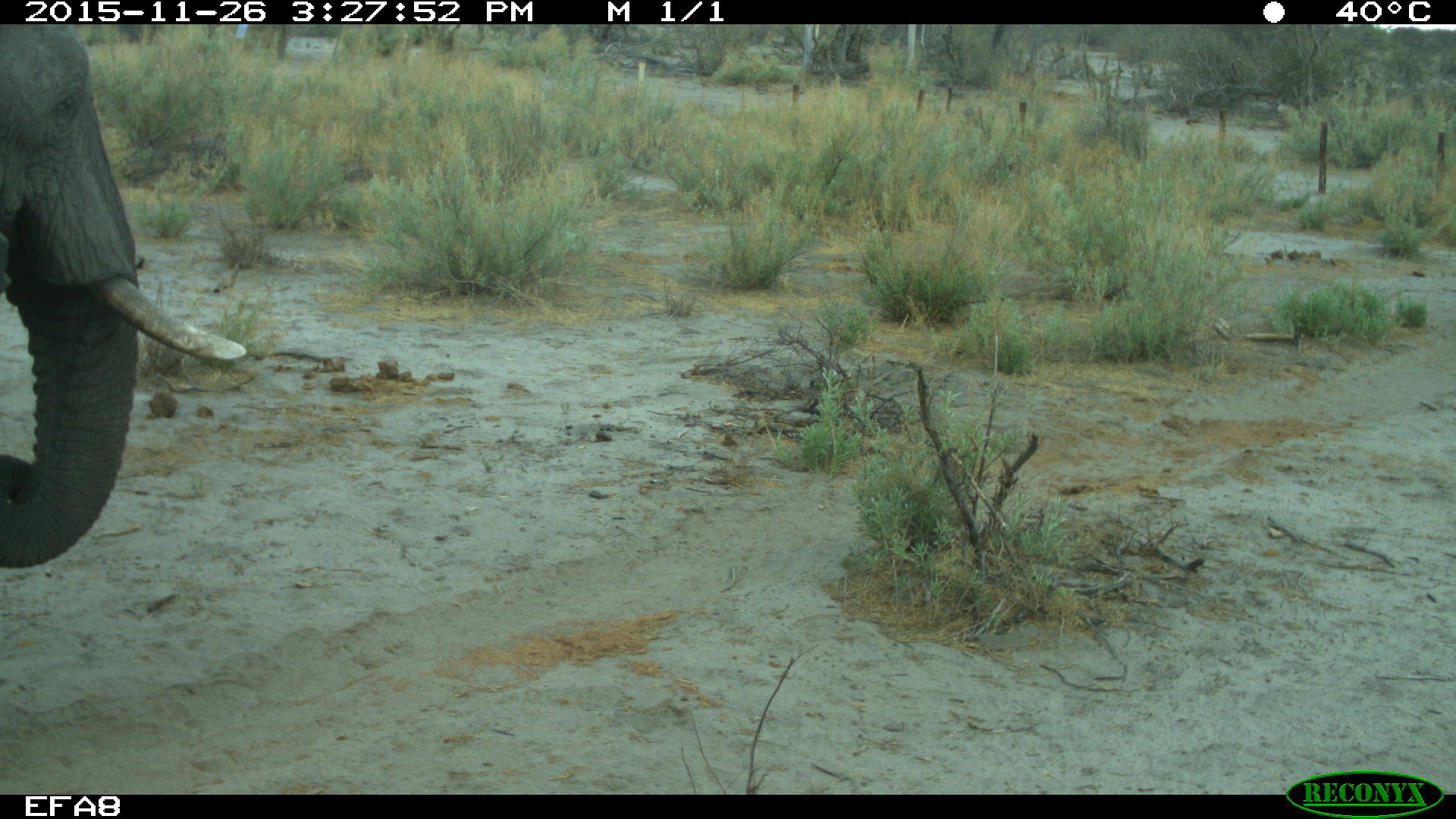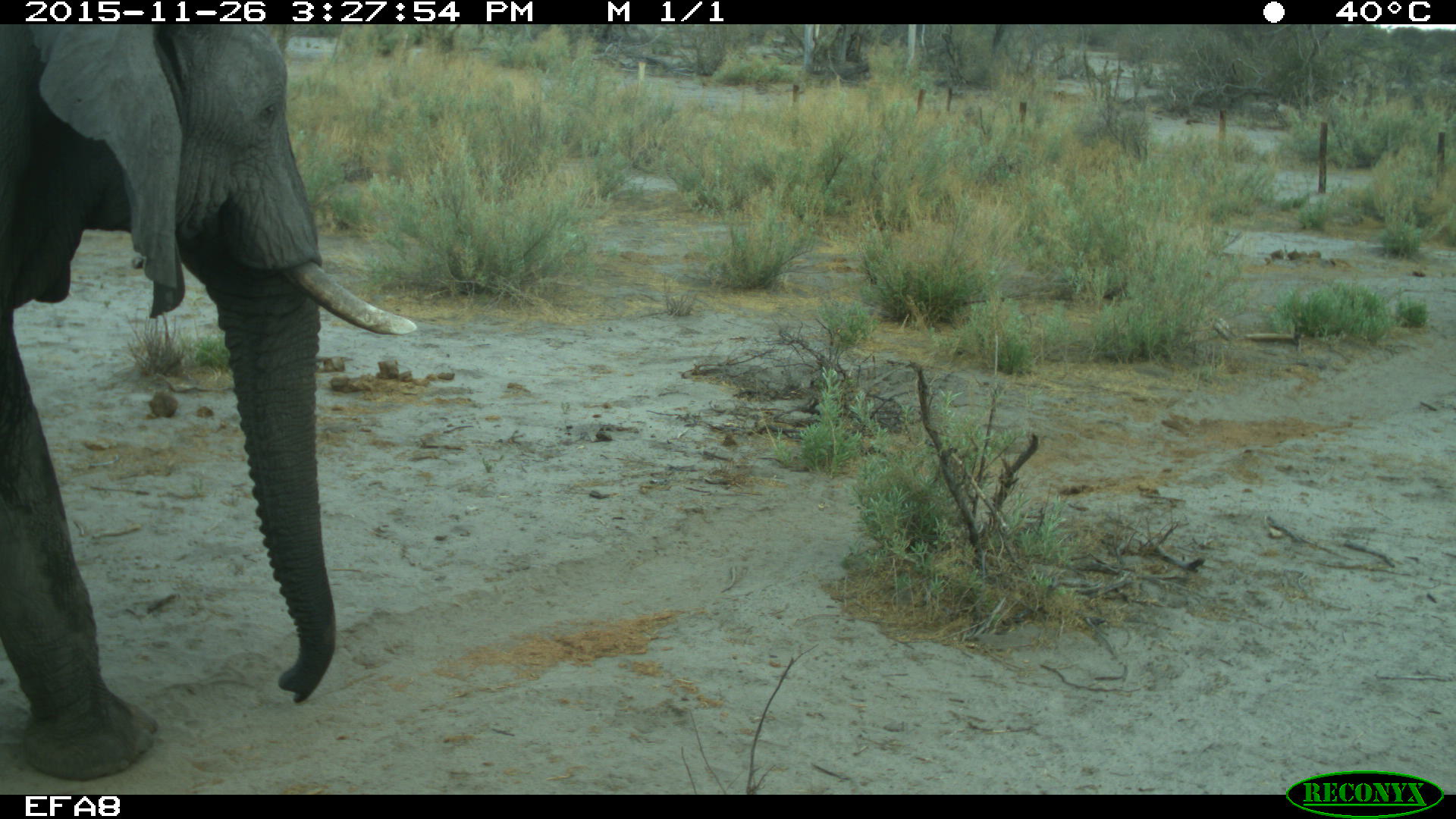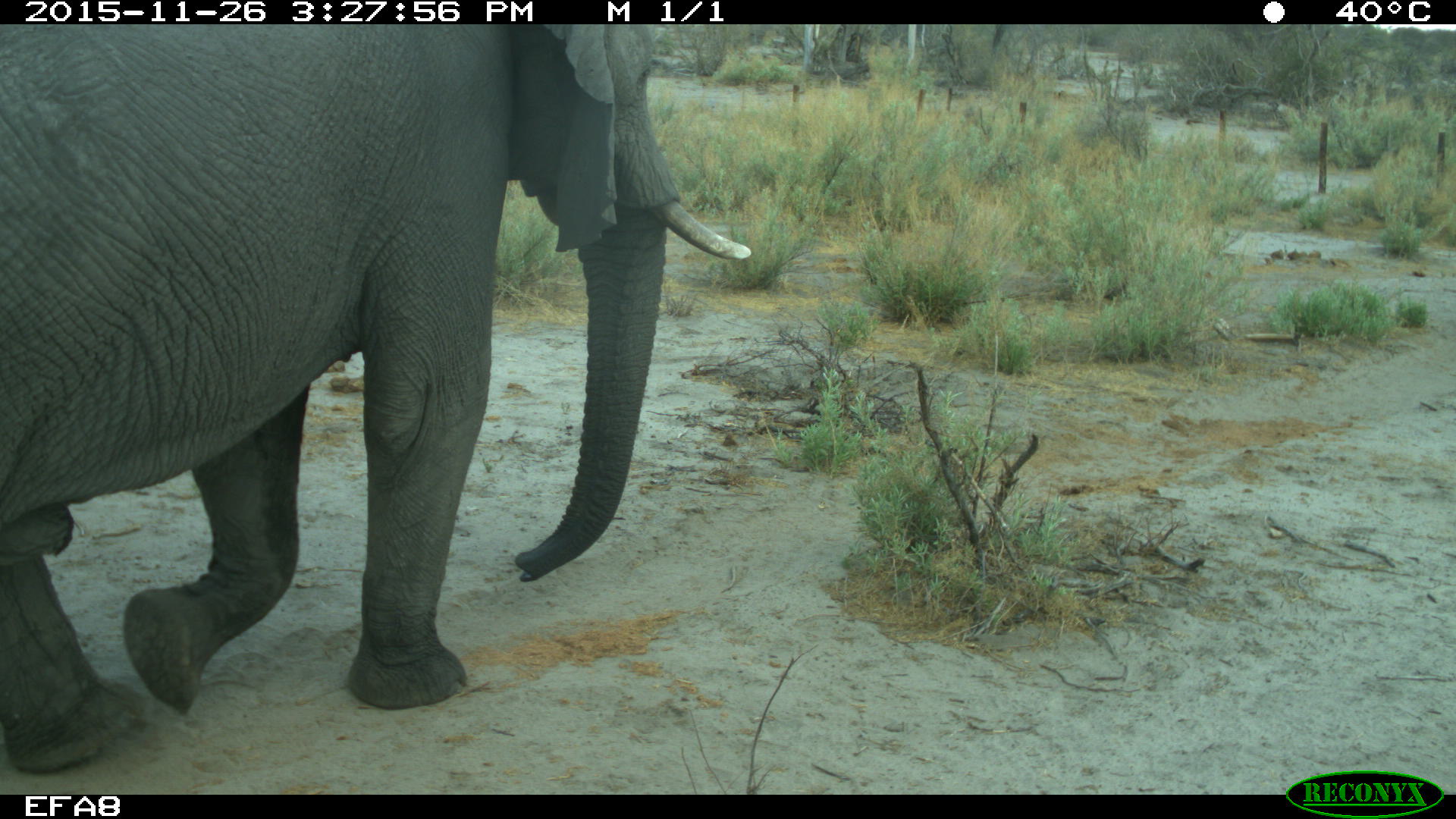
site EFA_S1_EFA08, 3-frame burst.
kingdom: Animalia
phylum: Chordata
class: Mammalia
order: Proboscidea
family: Elephantidae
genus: Loxodonta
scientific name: Loxodonta africana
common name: african bush elephant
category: elephant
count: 1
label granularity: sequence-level